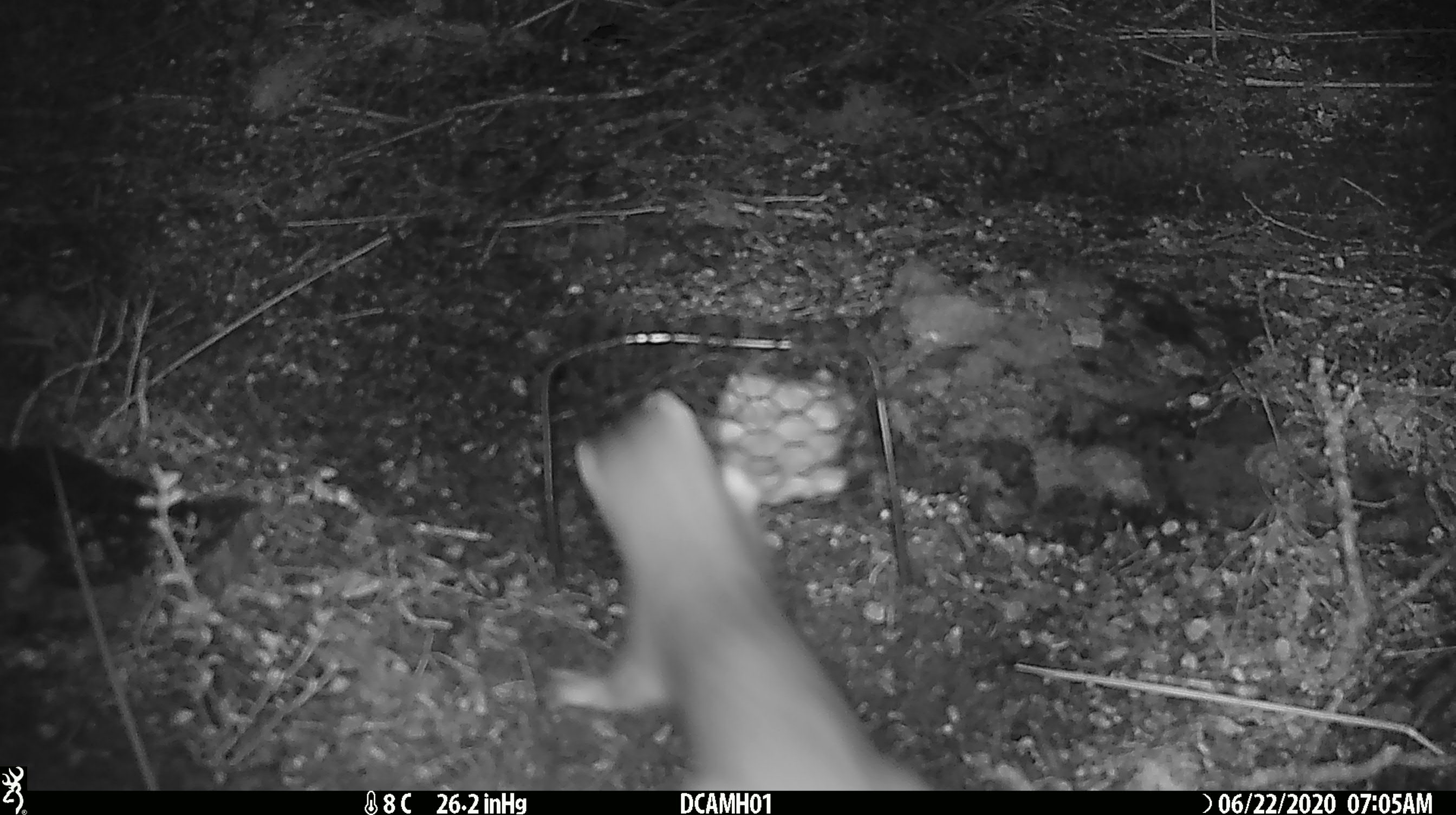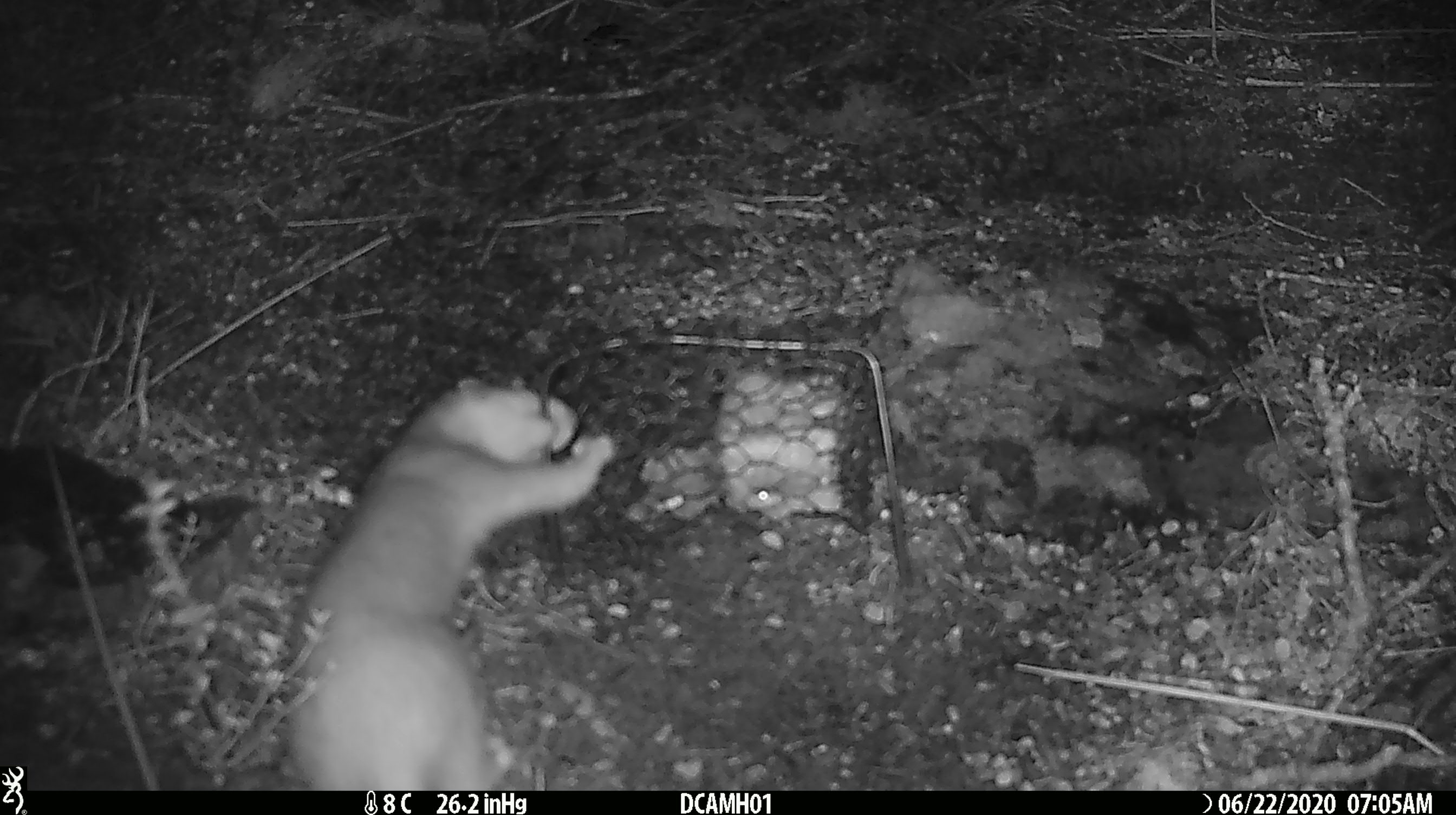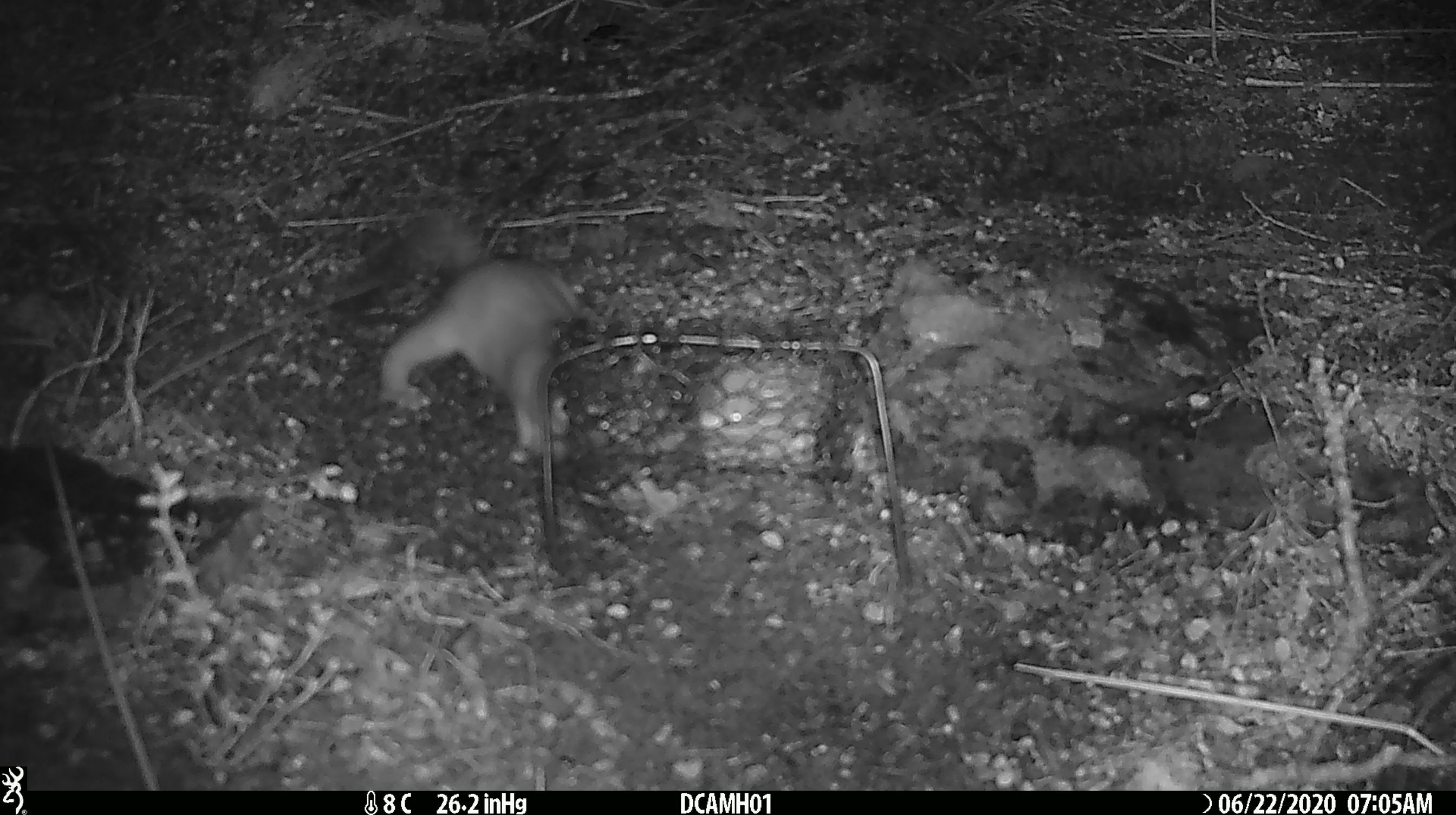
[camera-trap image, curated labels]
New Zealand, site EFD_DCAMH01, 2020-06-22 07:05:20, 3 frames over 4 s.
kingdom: Animalia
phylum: Chordata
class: Mammalia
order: Carnivora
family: Mustelidae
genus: Mustela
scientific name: Mustela erminea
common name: stoat